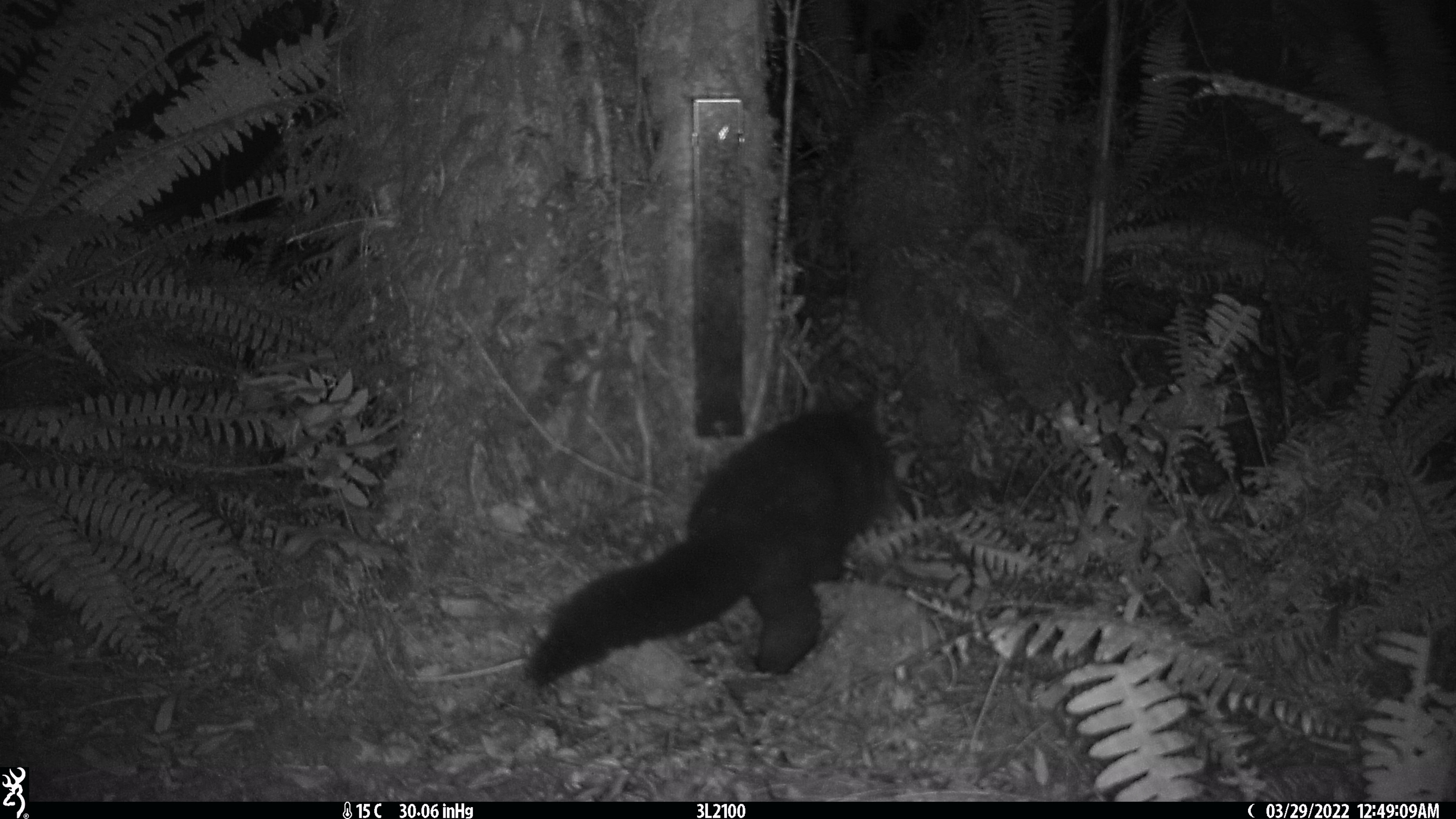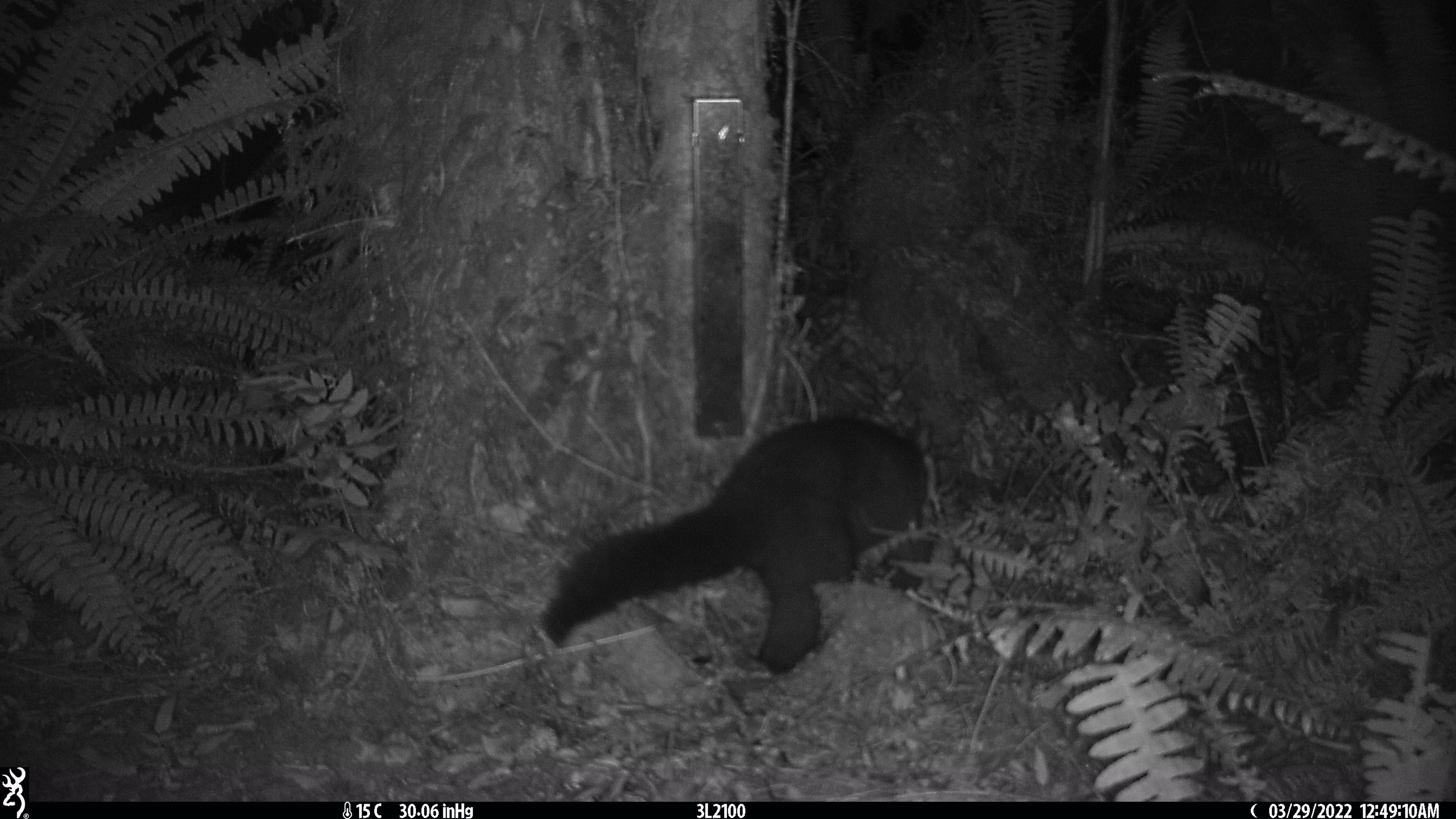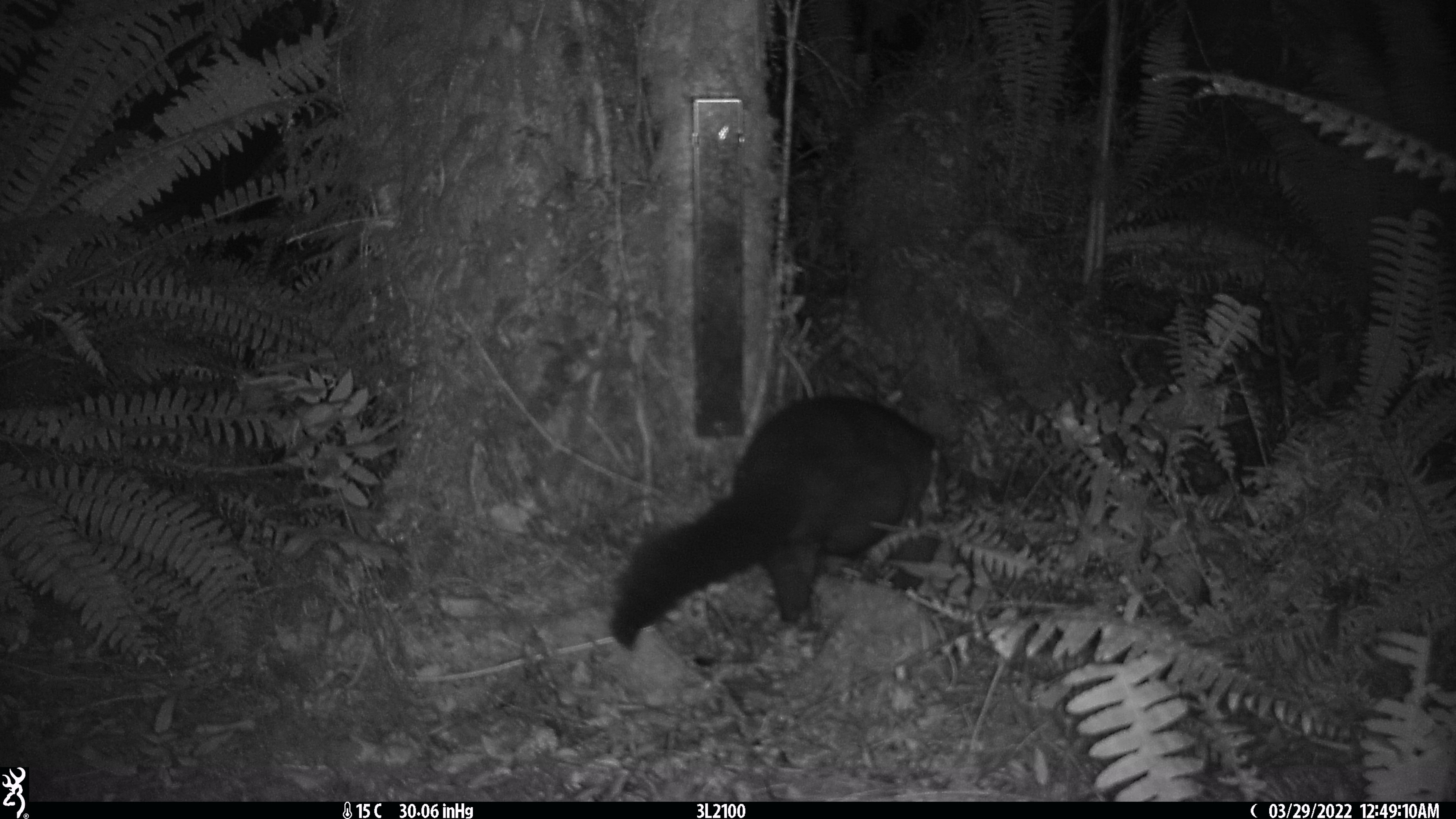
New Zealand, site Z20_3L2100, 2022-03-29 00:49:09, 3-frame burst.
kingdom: Animalia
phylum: Chordata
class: Mammalia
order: Diprotodontia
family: Phalangeridae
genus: Trichosurus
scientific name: Trichosurus vulpecula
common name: common brushtail possum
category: possum